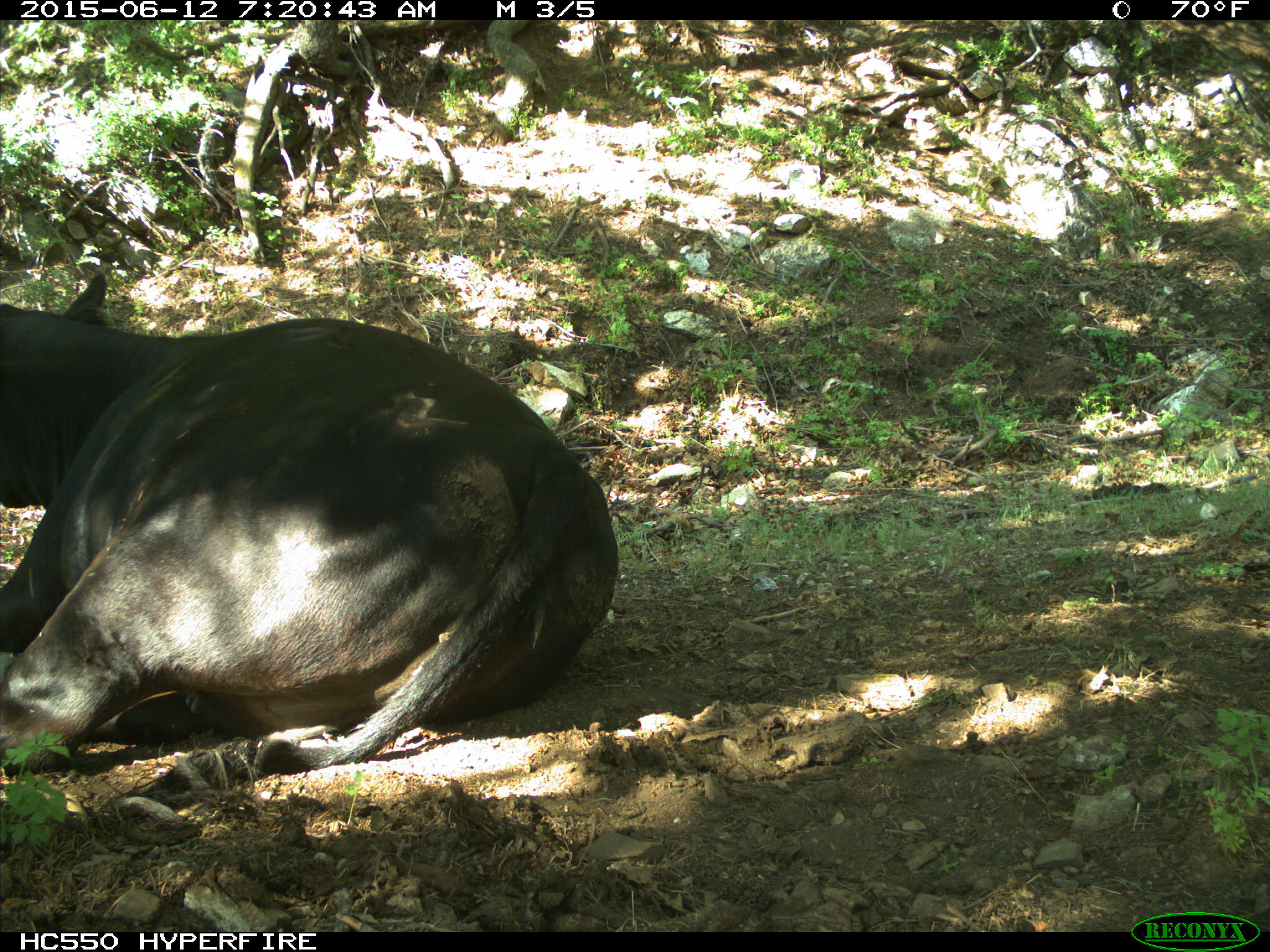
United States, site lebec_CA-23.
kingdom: Animalia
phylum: Chordata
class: Mammalia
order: Artiodactyla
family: Bovidae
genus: Bos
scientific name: Bos taurus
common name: domestic cow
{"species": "Bos taurus (domestic cow)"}